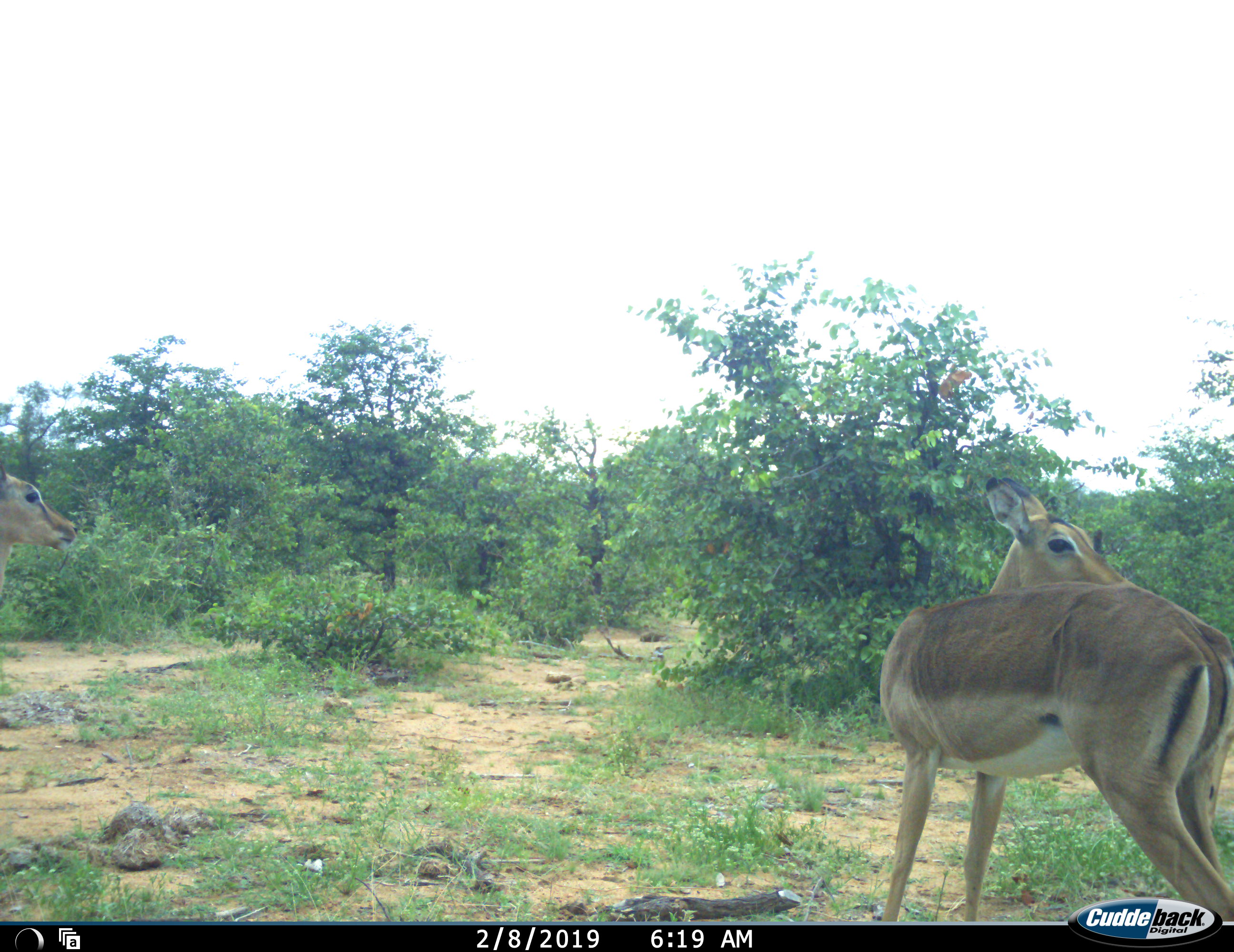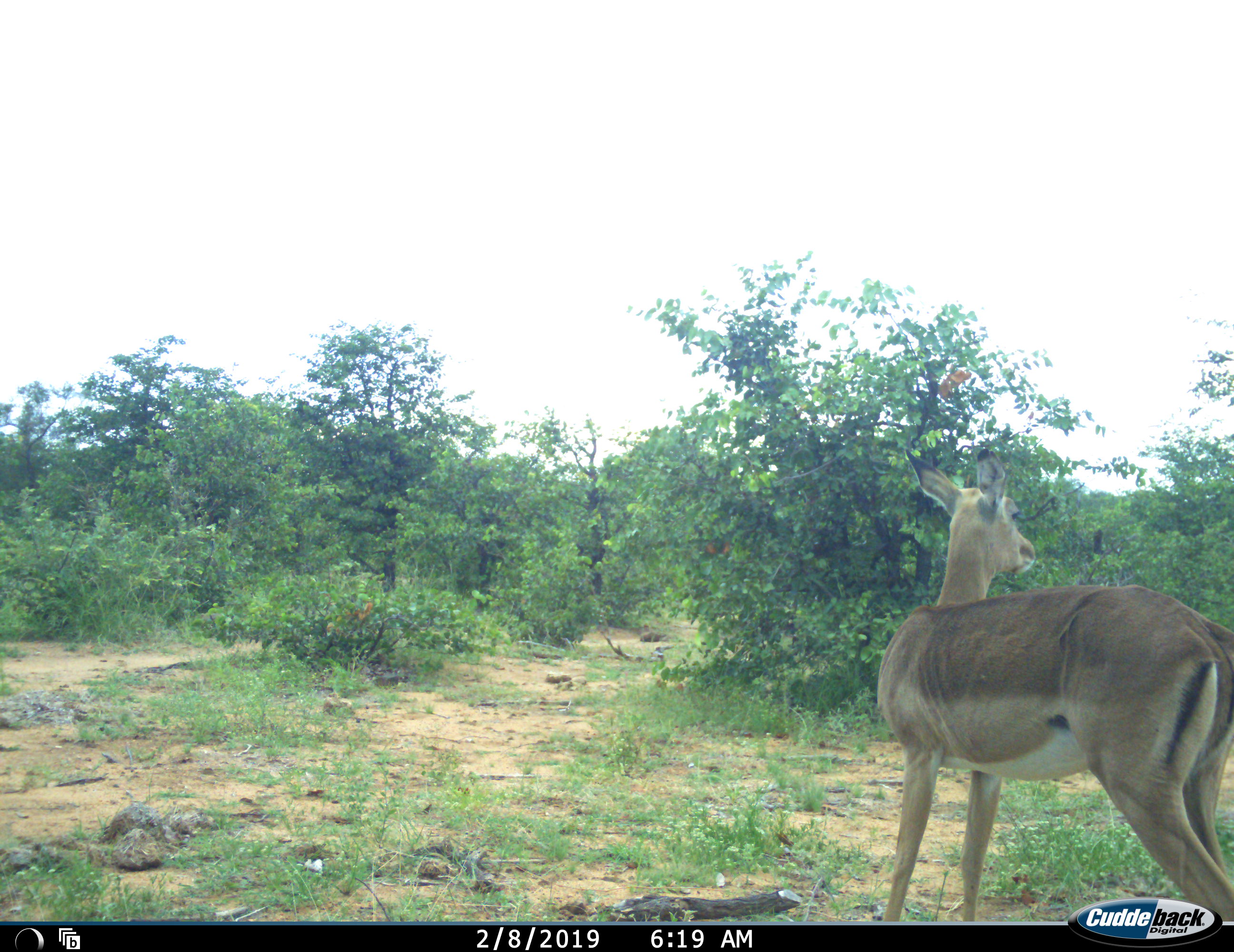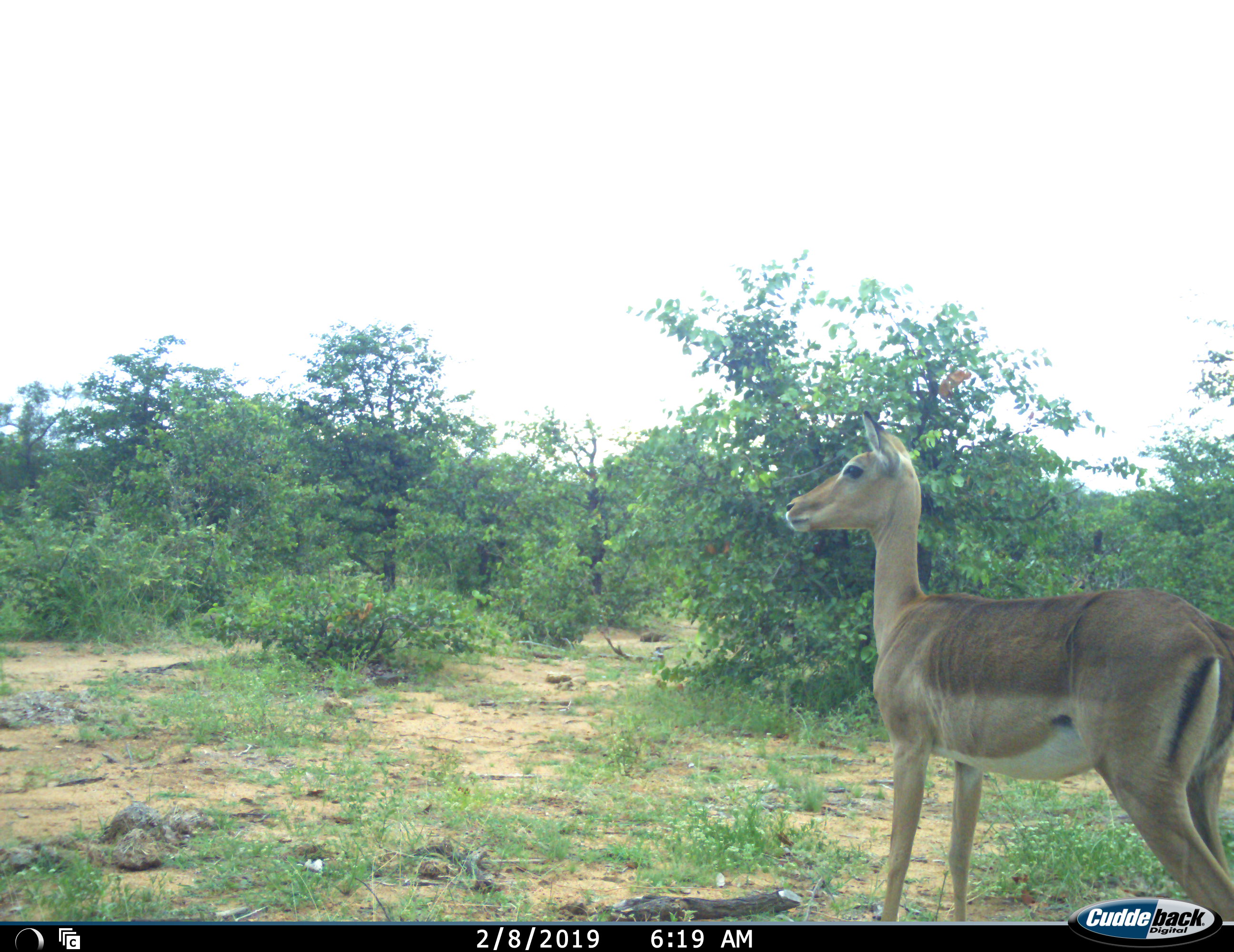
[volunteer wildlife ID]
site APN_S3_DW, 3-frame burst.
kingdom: Animalia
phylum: Chordata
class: Mammalia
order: Artiodactyla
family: Bovidae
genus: Aepyceros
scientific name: Aepyceros melampus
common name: impala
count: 1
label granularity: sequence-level